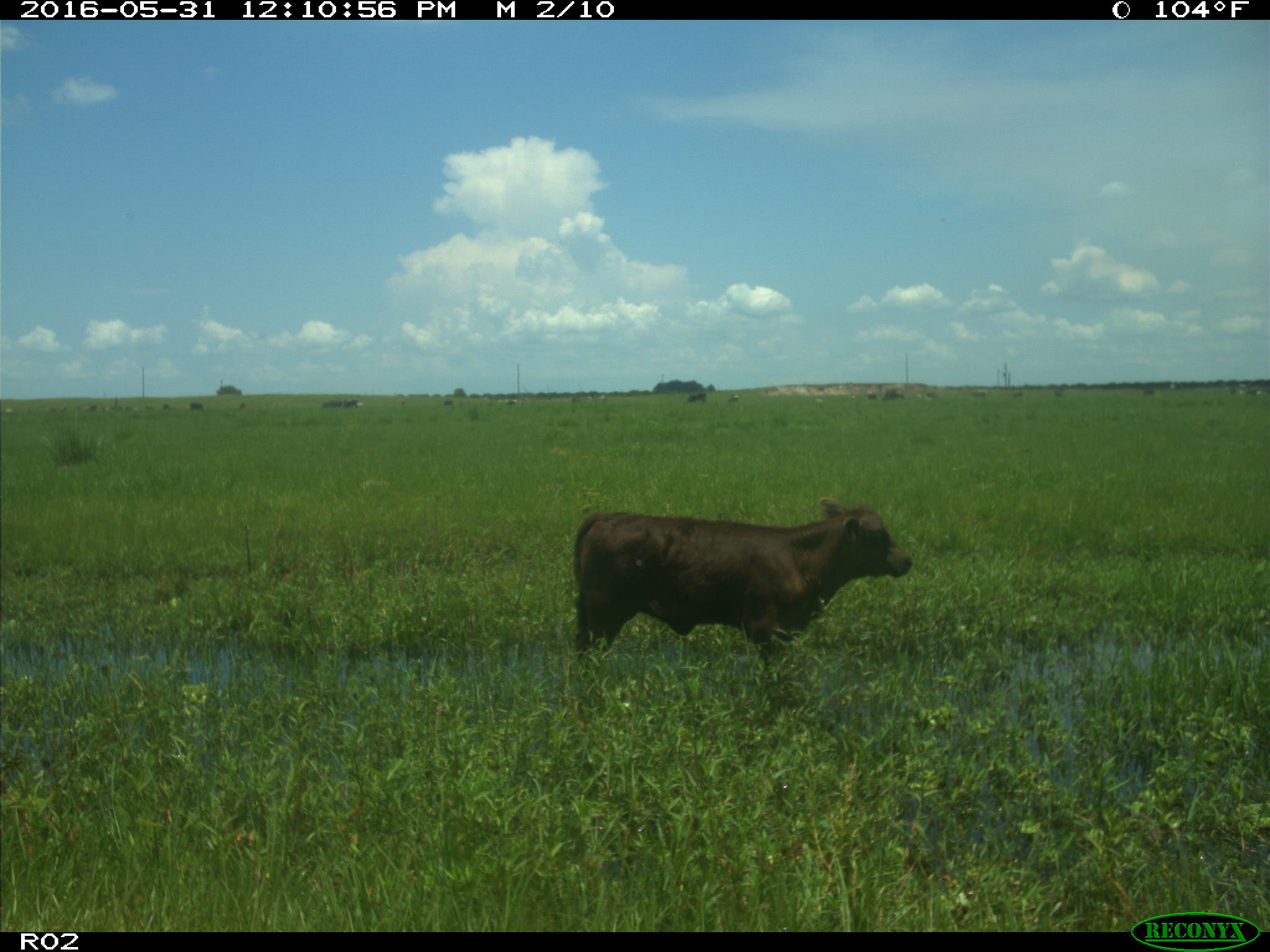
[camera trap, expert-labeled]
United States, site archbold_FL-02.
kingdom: Animalia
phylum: Chordata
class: Mammalia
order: Artiodactyla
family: Bovidae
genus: Bos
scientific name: Bos taurus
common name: domestic cow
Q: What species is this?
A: Bos taurus (domestic cow).